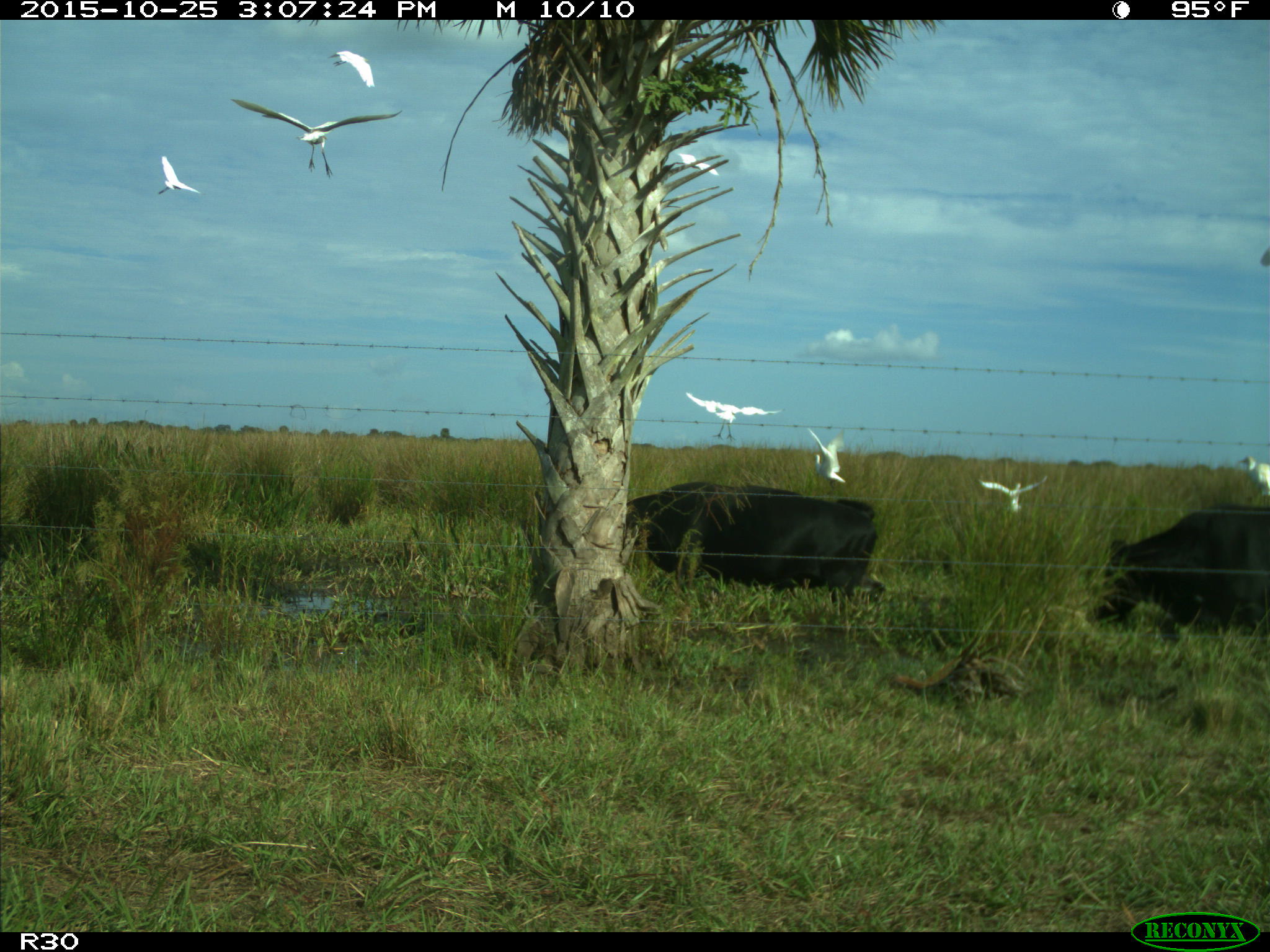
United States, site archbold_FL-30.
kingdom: Animalia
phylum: Chordata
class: Mammalia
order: Artiodactyla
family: Bovidae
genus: Bos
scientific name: Bos taurus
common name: domestic cow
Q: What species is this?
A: Bos taurus (domestic cow).